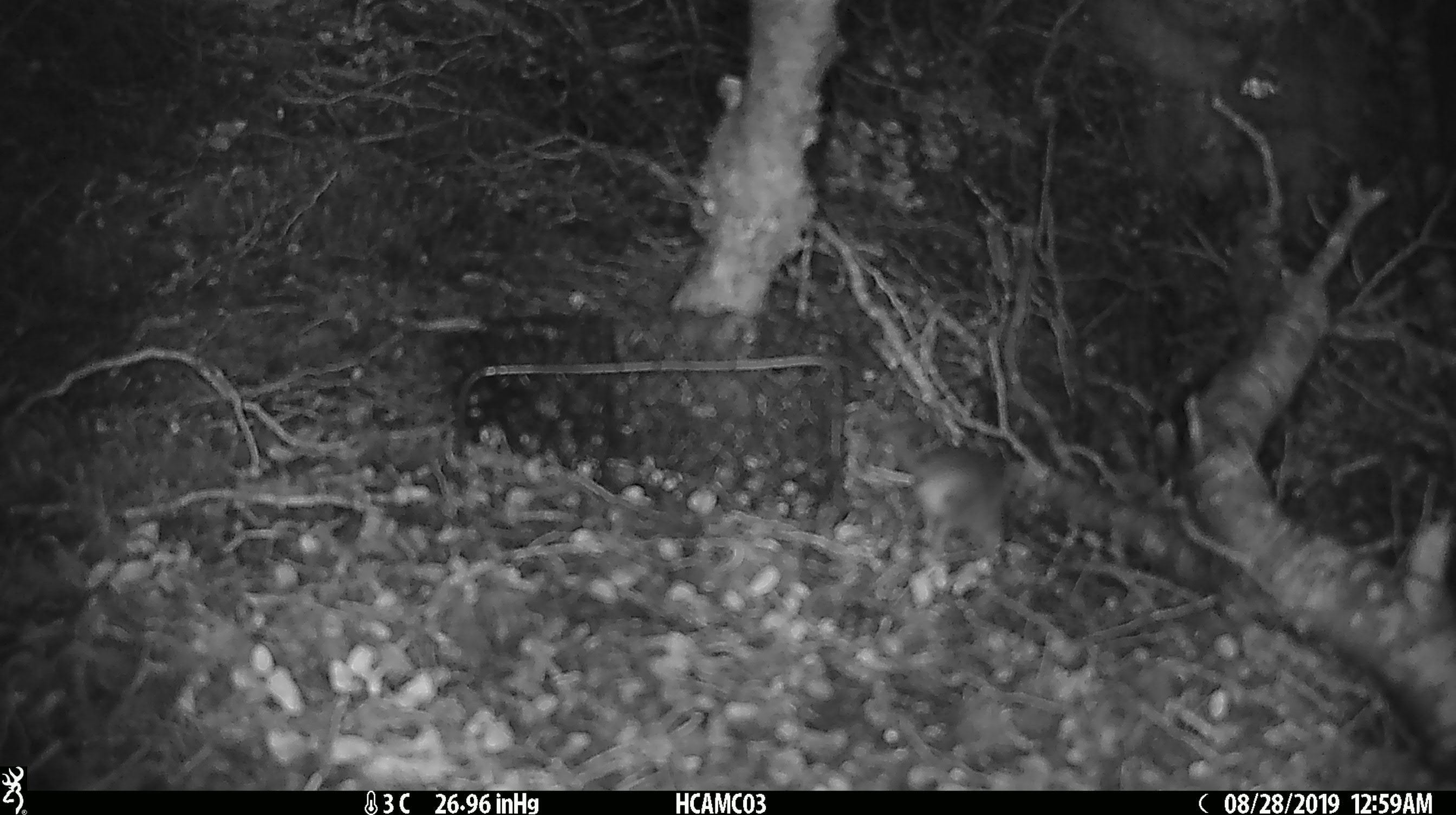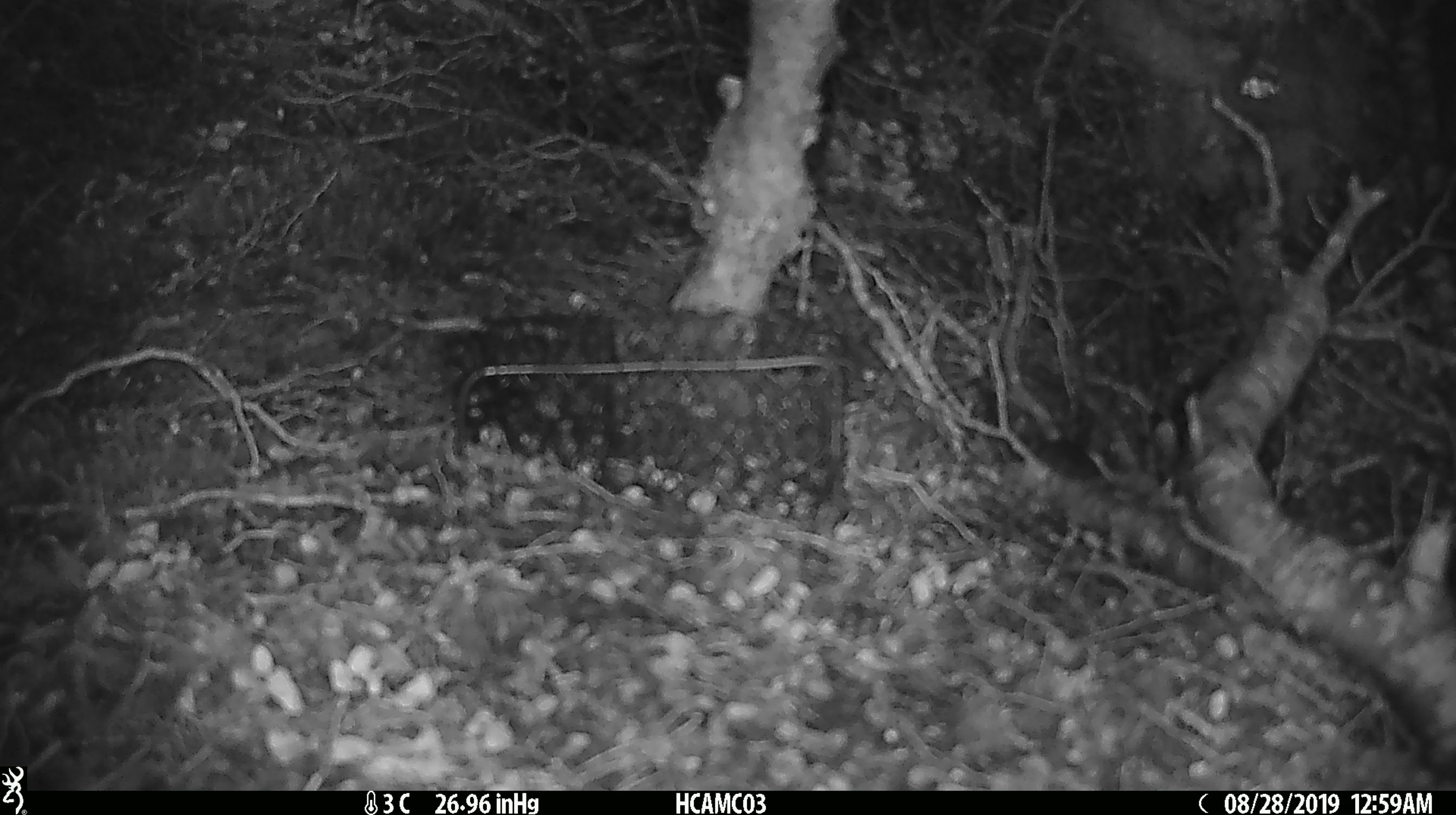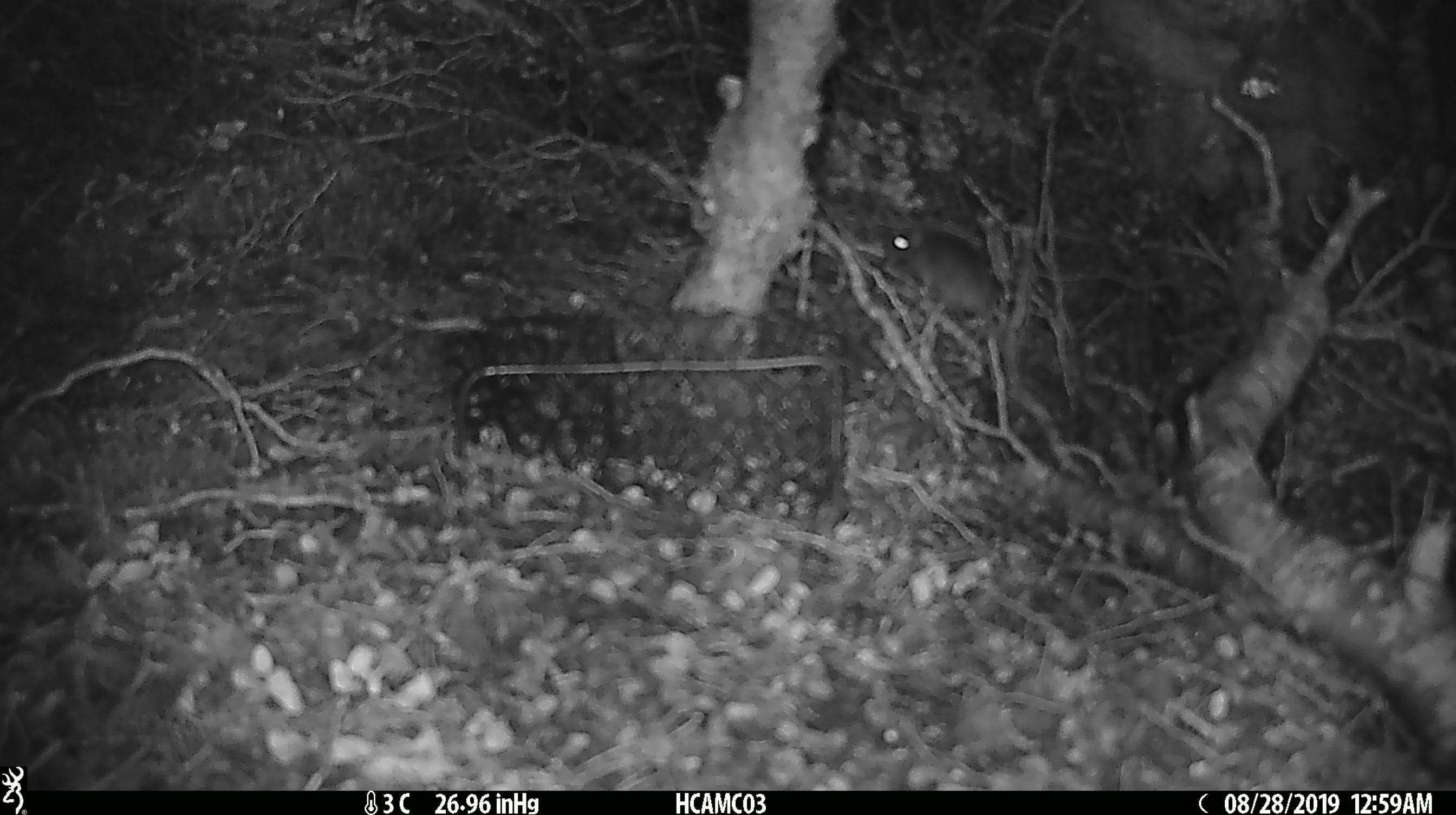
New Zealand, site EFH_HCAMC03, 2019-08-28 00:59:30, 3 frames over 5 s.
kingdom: Animalia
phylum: Chordata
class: Mammalia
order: Rodentia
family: Muridae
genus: Mus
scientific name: Mus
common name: mouse